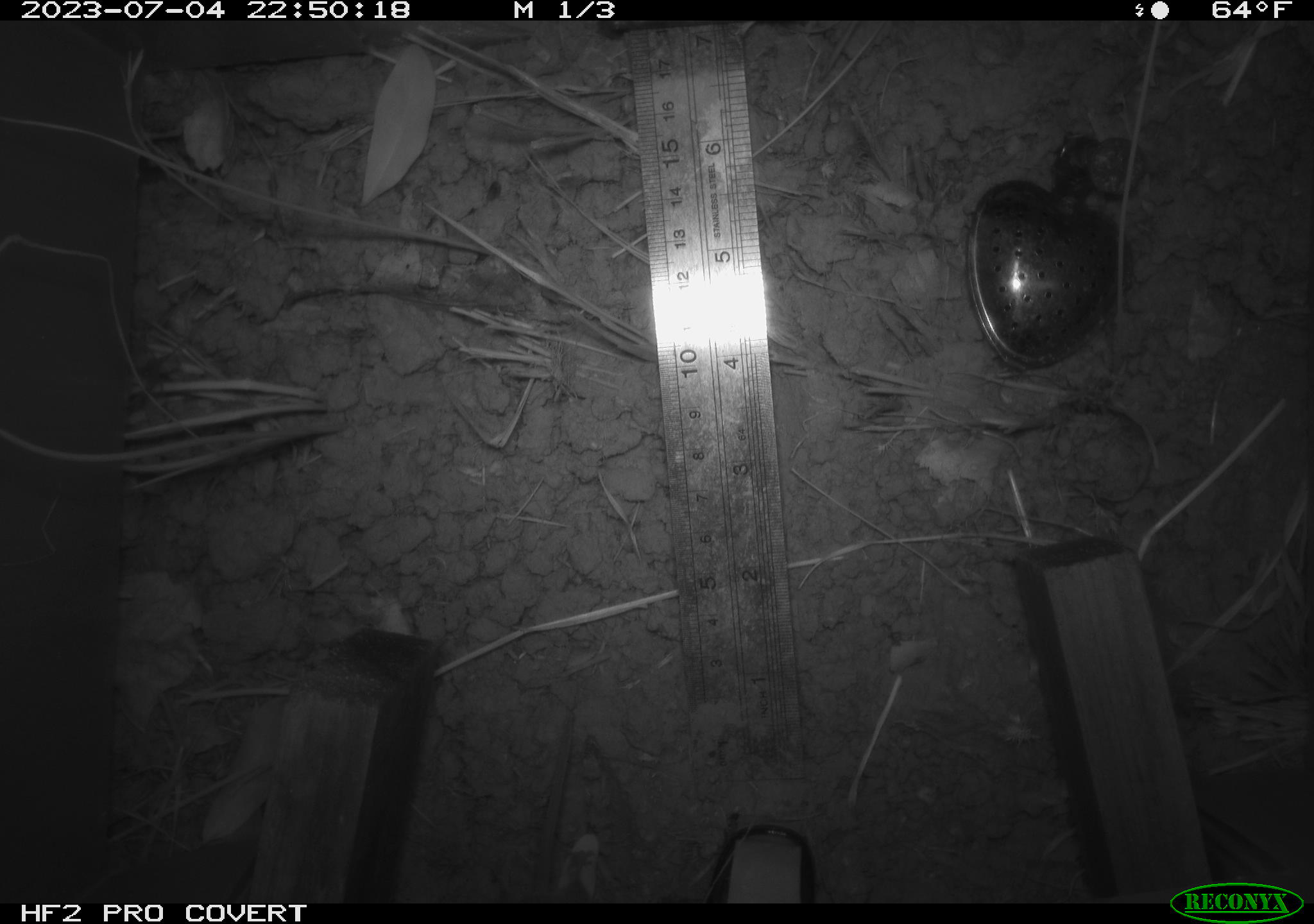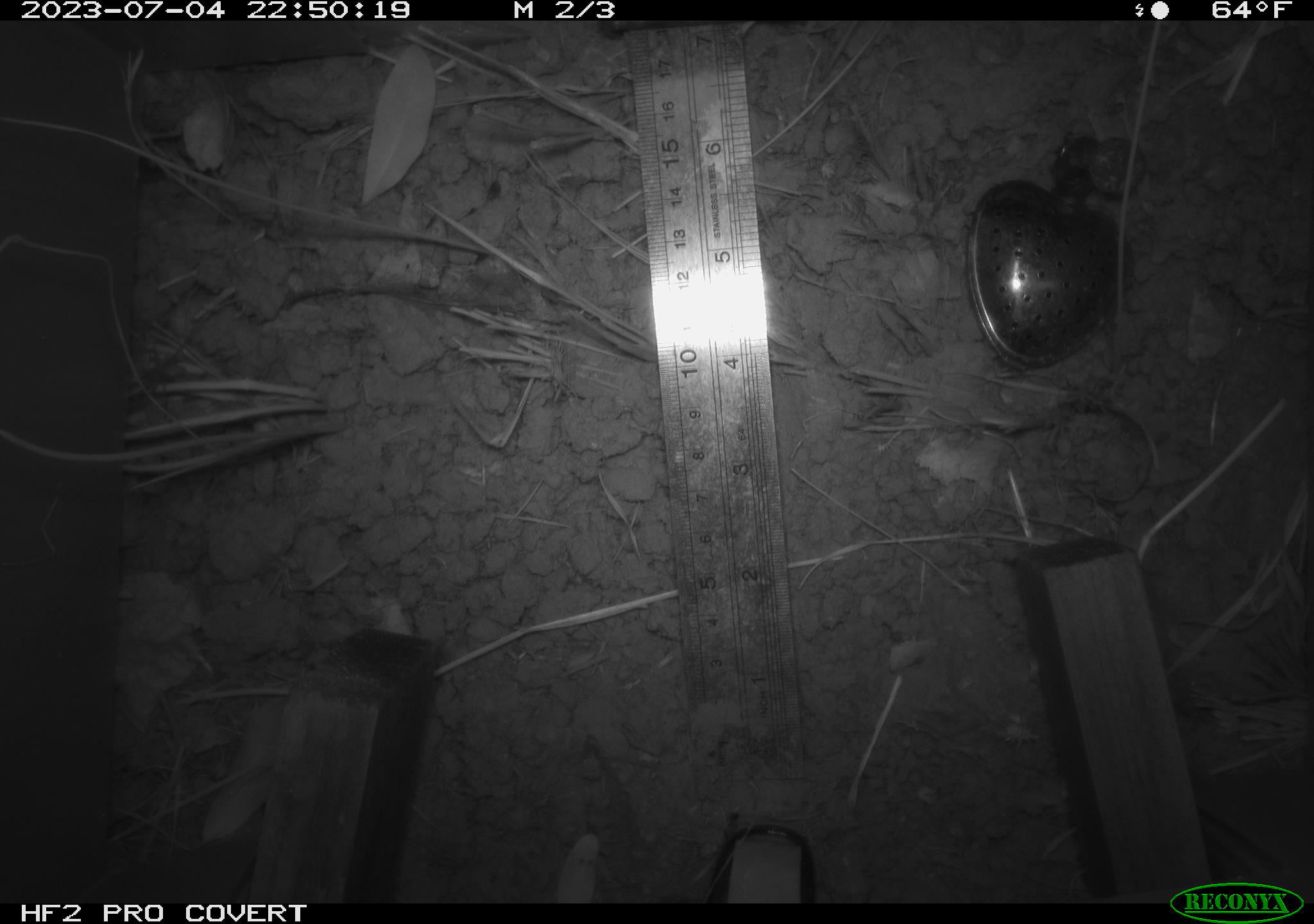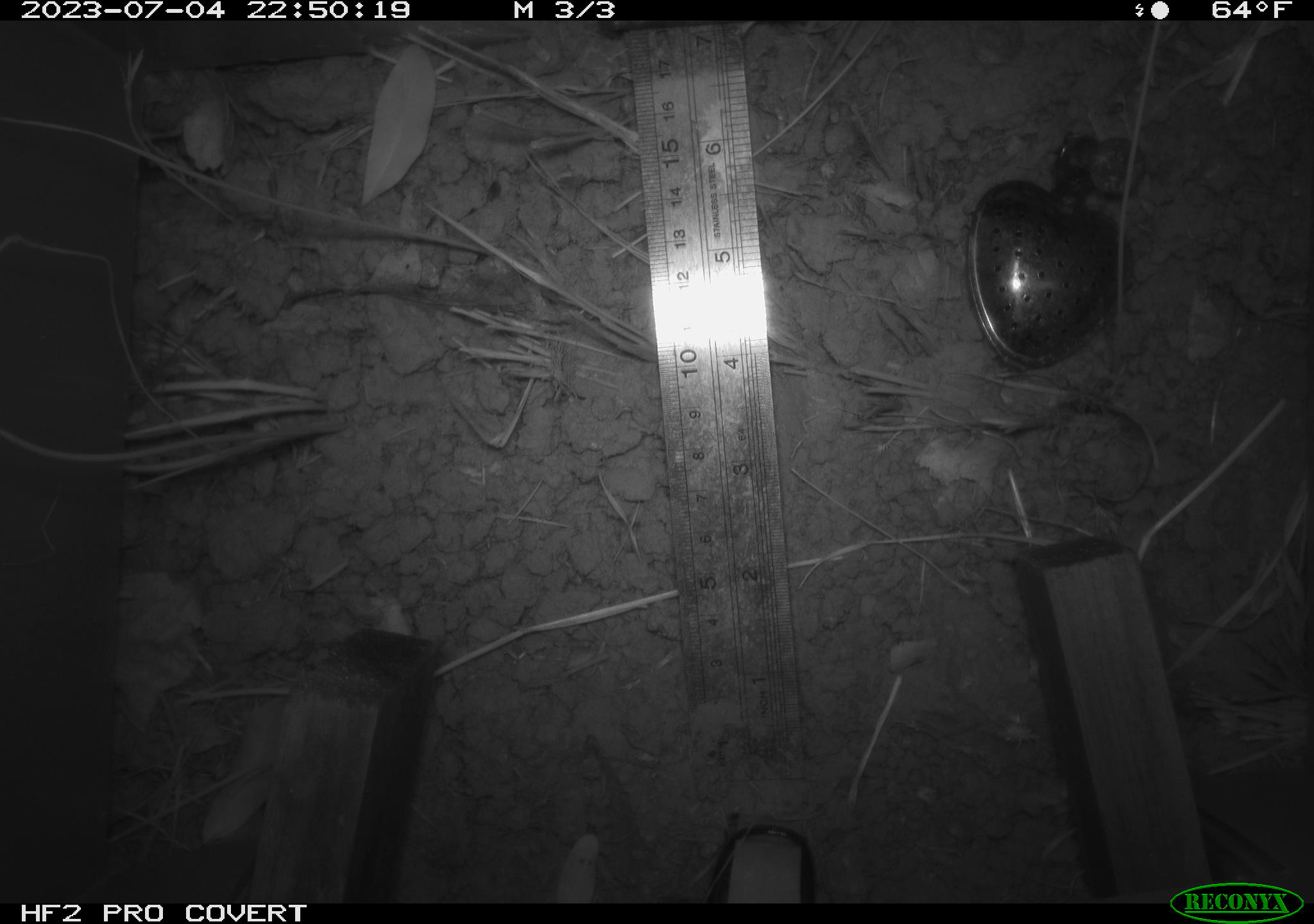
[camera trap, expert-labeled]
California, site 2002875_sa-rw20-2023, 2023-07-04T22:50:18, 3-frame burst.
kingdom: Animalia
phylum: Chordata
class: Mammalia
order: Rodentia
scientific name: Rodentia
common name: rodent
Rodent (Rodentia).